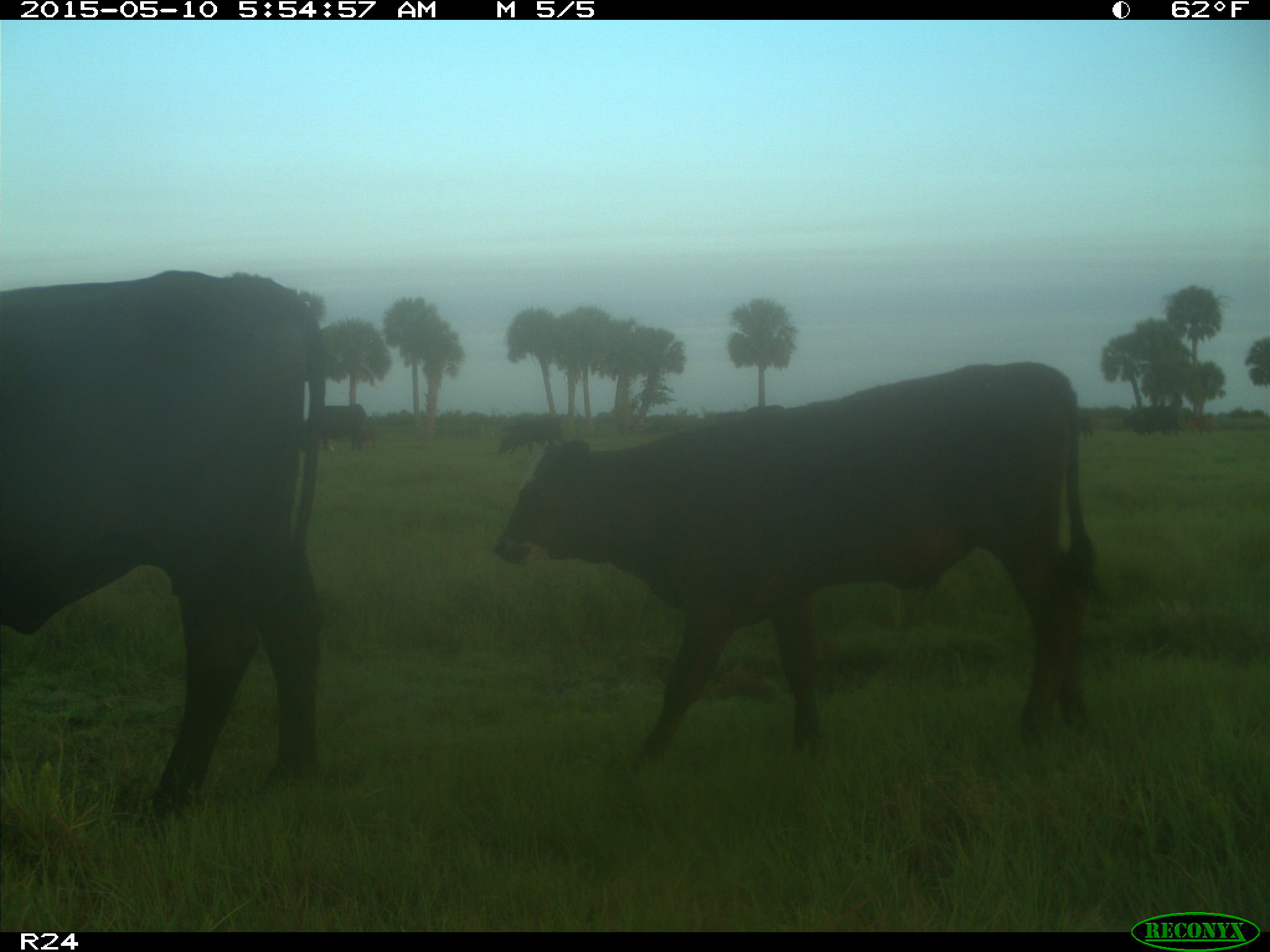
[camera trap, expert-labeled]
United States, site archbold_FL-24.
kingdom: Animalia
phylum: Chordata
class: Mammalia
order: Artiodactyla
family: Bovidae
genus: Bos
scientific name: Bos taurus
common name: domestic cow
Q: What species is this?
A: Bos taurus (domestic cow).